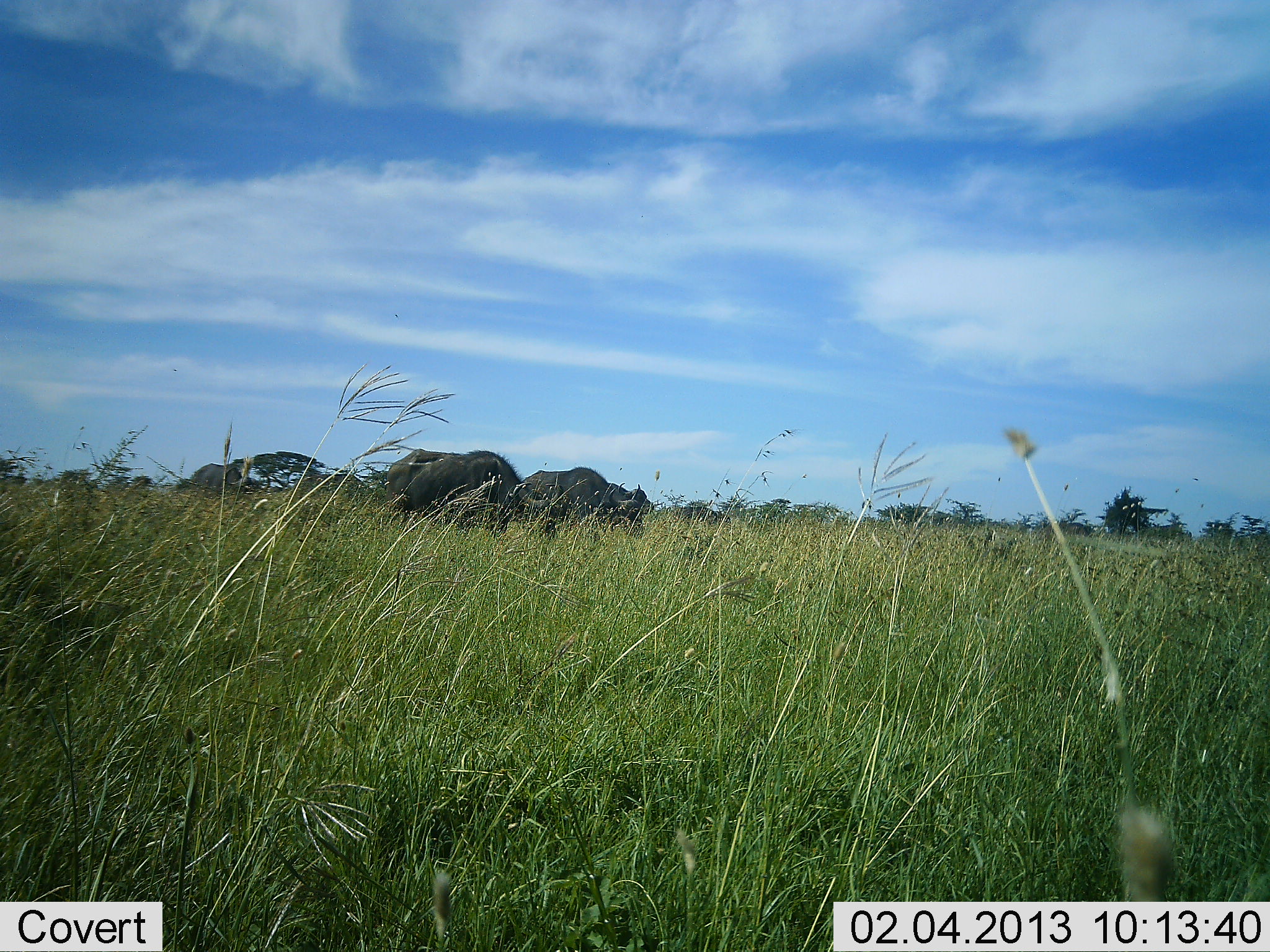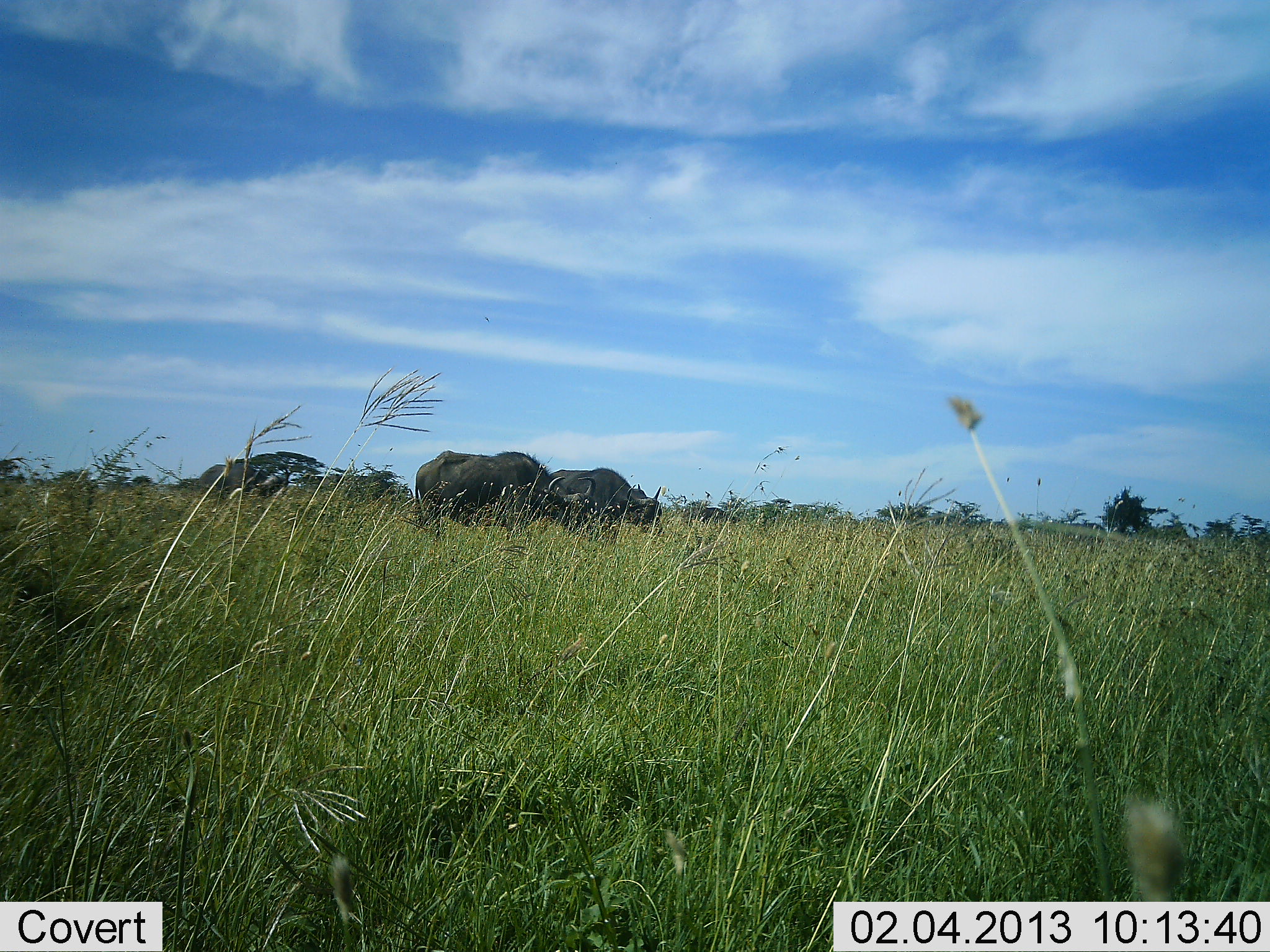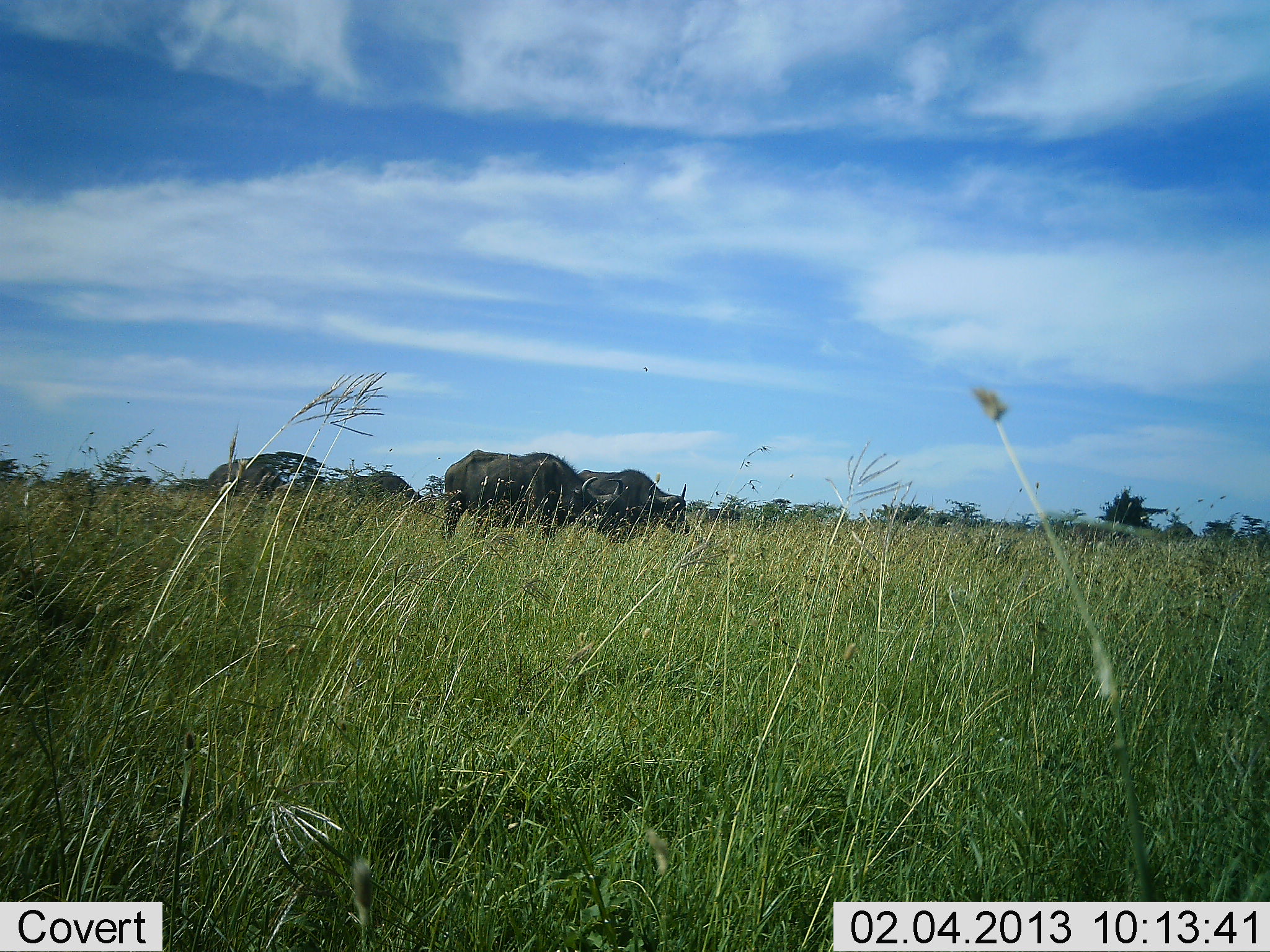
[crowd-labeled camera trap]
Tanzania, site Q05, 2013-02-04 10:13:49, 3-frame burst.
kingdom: Animalia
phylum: Chordata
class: Mammalia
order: Artiodactyla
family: Bovidae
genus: Syncerus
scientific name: Syncerus caffer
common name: cape buffalo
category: buffalo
Buffalo (cape buffalo) (Syncerus caffer), count 3. Behavior (volunteer vote fractions): standing 19%, resting 0%, moving 69%, interacting 0%. Young present (vote fraction): 0%. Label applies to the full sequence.